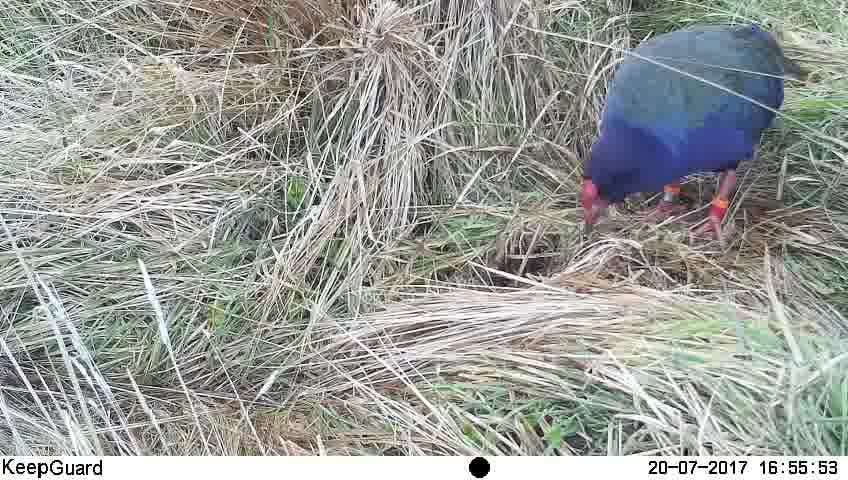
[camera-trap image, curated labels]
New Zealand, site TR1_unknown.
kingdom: Animalia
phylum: Chordata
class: Aves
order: Gruiformes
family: Rallidae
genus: Porphyrio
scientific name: Porphyrio mantelli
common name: takahe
Takahe (Porphyrio mantelli).